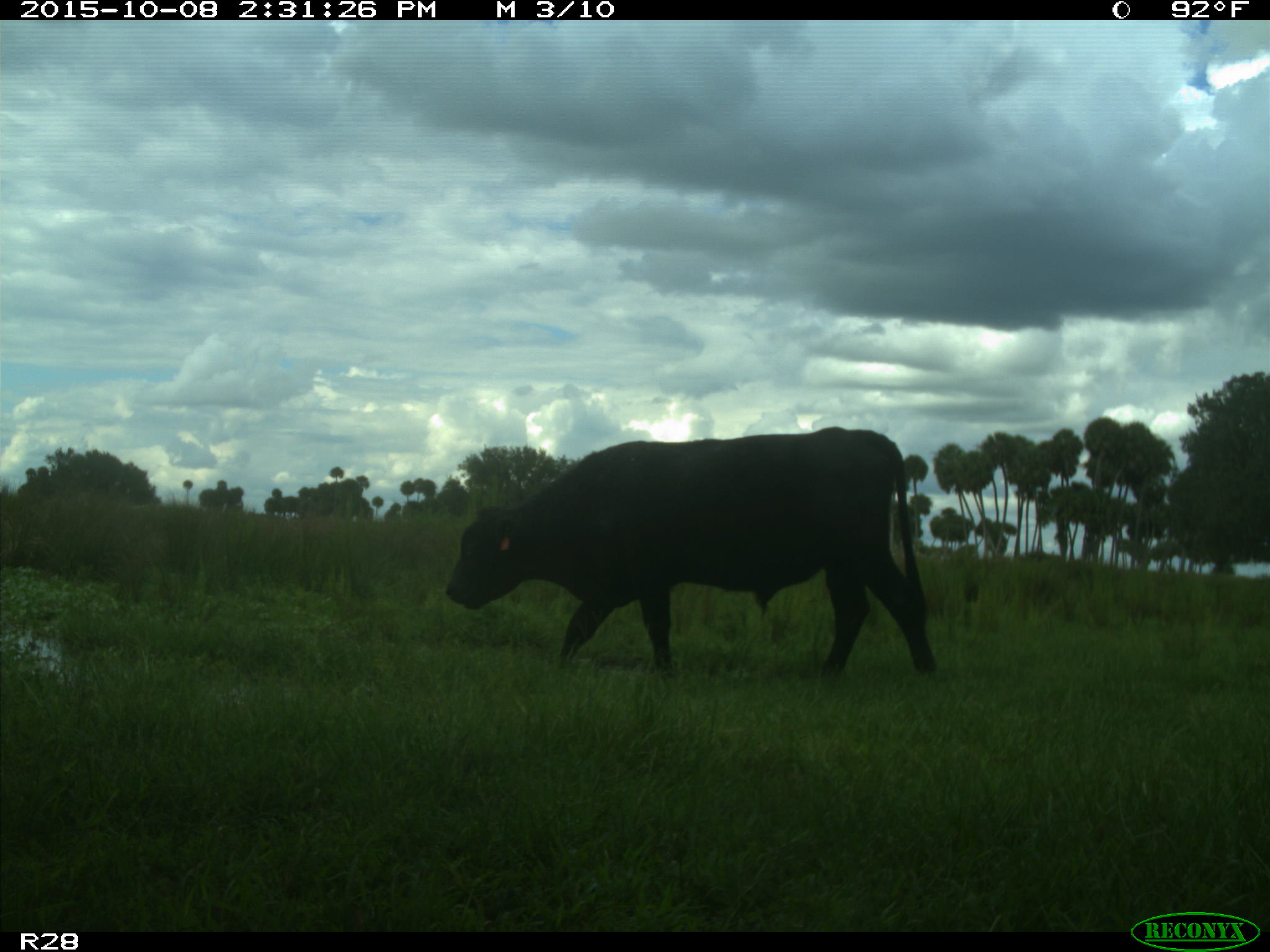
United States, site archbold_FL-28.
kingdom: Animalia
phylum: Chordata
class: Mammalia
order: Artiodactyla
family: Bovidae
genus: Bos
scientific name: Bos taurus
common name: domestic cow